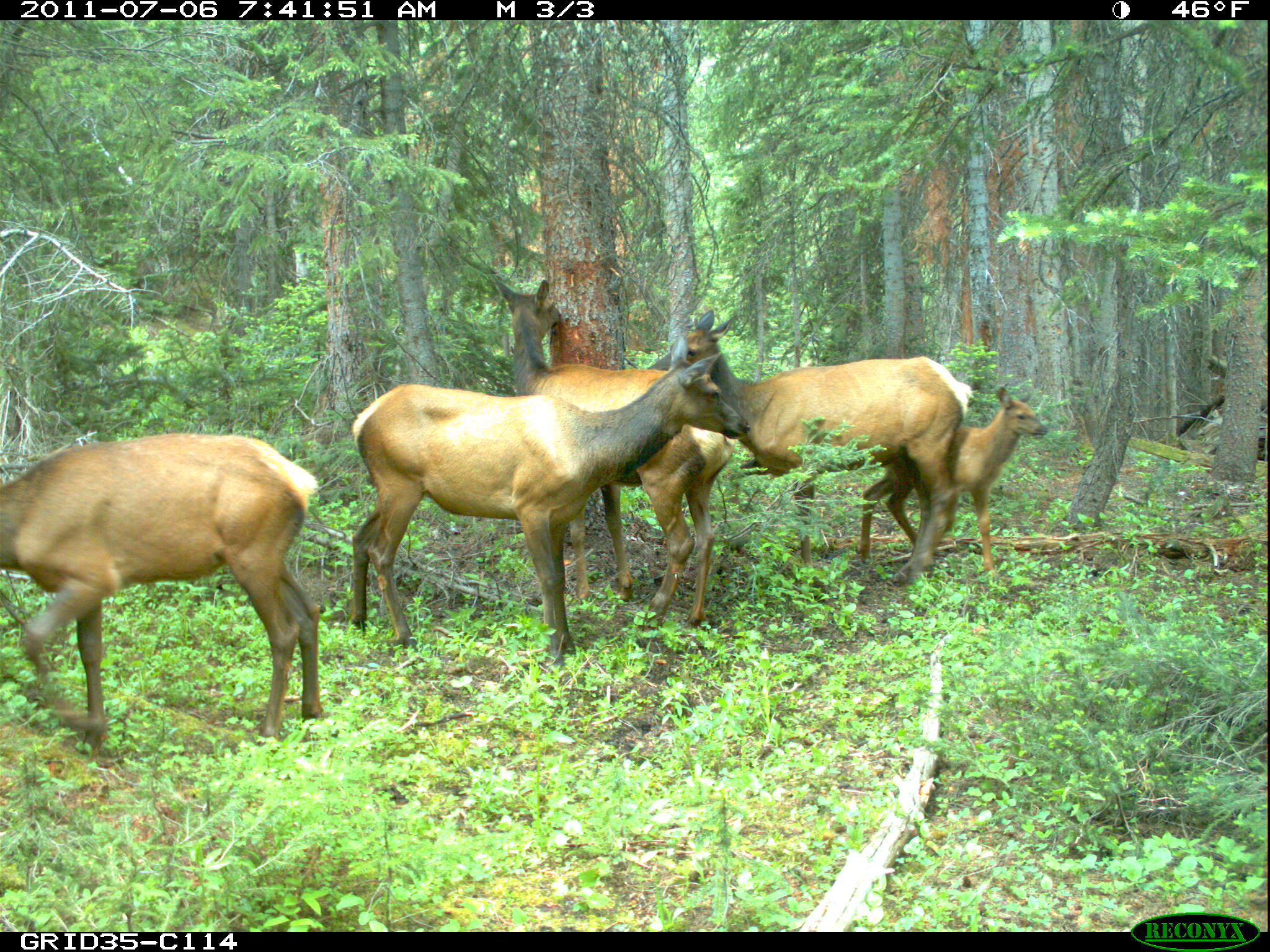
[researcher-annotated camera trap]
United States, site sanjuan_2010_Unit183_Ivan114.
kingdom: Animalia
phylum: Chordata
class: Mammalia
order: Artiodactyla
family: Cervidae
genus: Cervus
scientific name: Cervus elaphus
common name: red deer